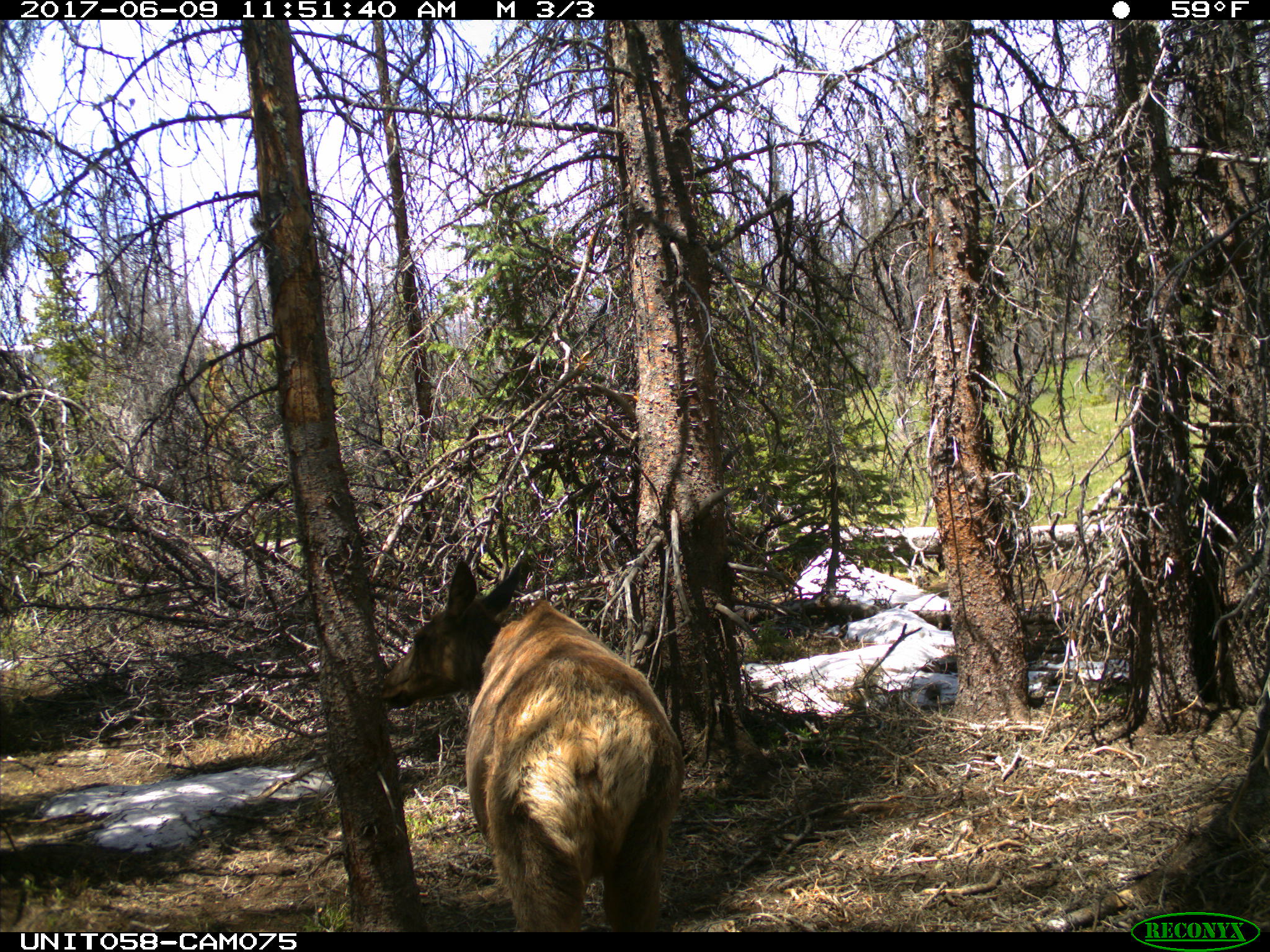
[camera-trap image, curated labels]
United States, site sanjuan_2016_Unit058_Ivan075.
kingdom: Animalia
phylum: Chordata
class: Mammalia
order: Artiodactyla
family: Cervidae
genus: Cervus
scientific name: Cervus elaphus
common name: red deer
Cervus elaphus (red deer).